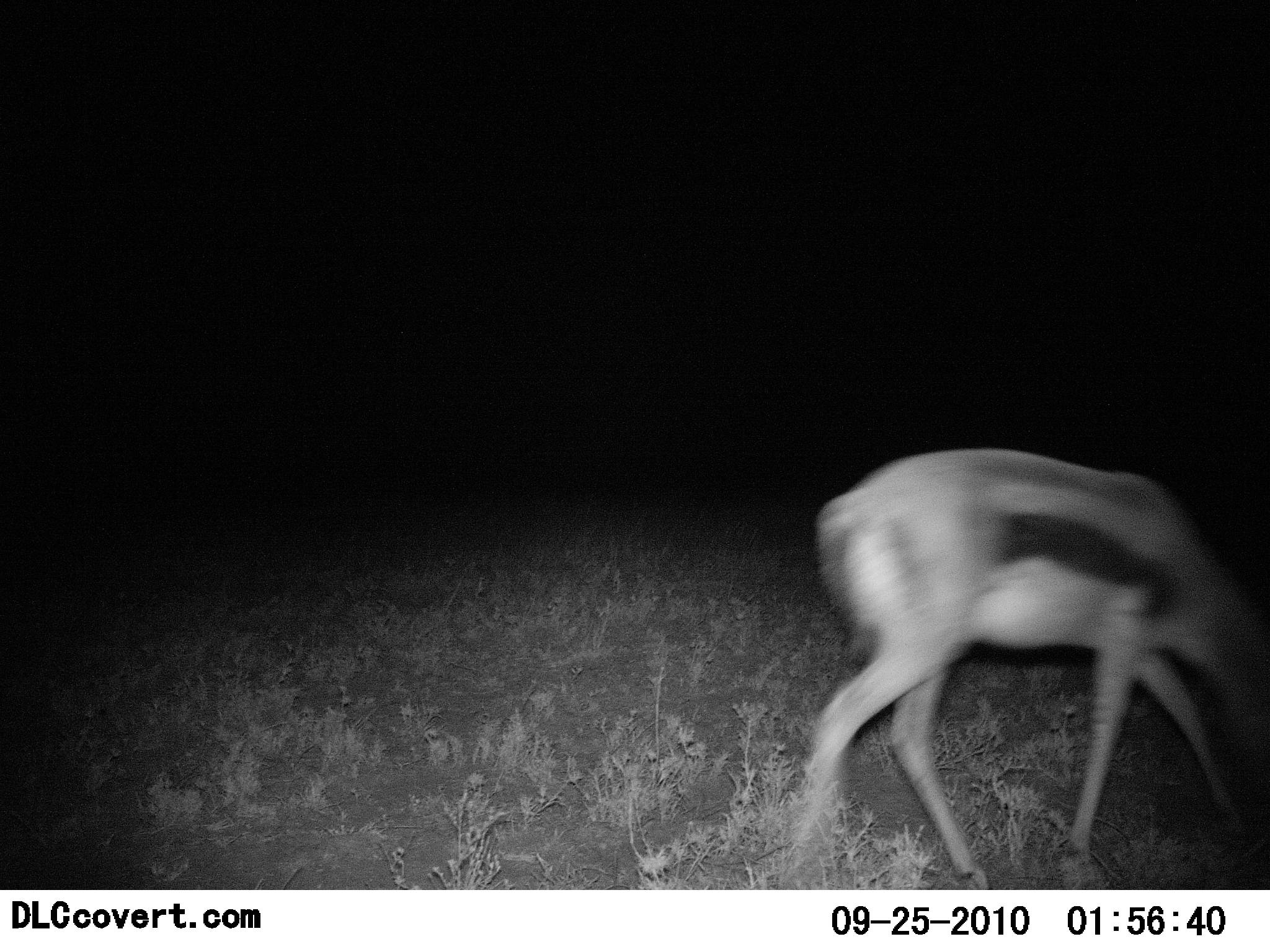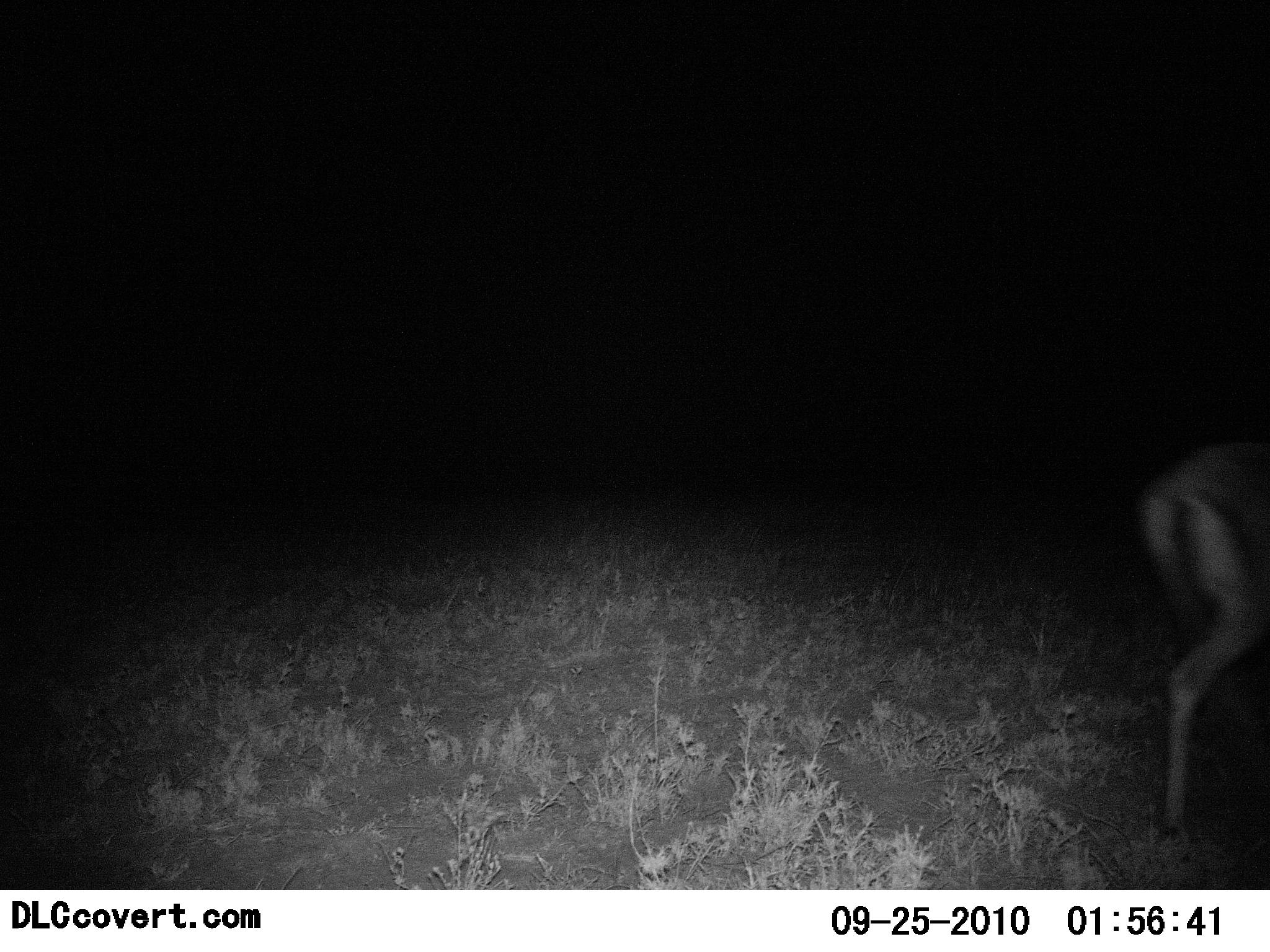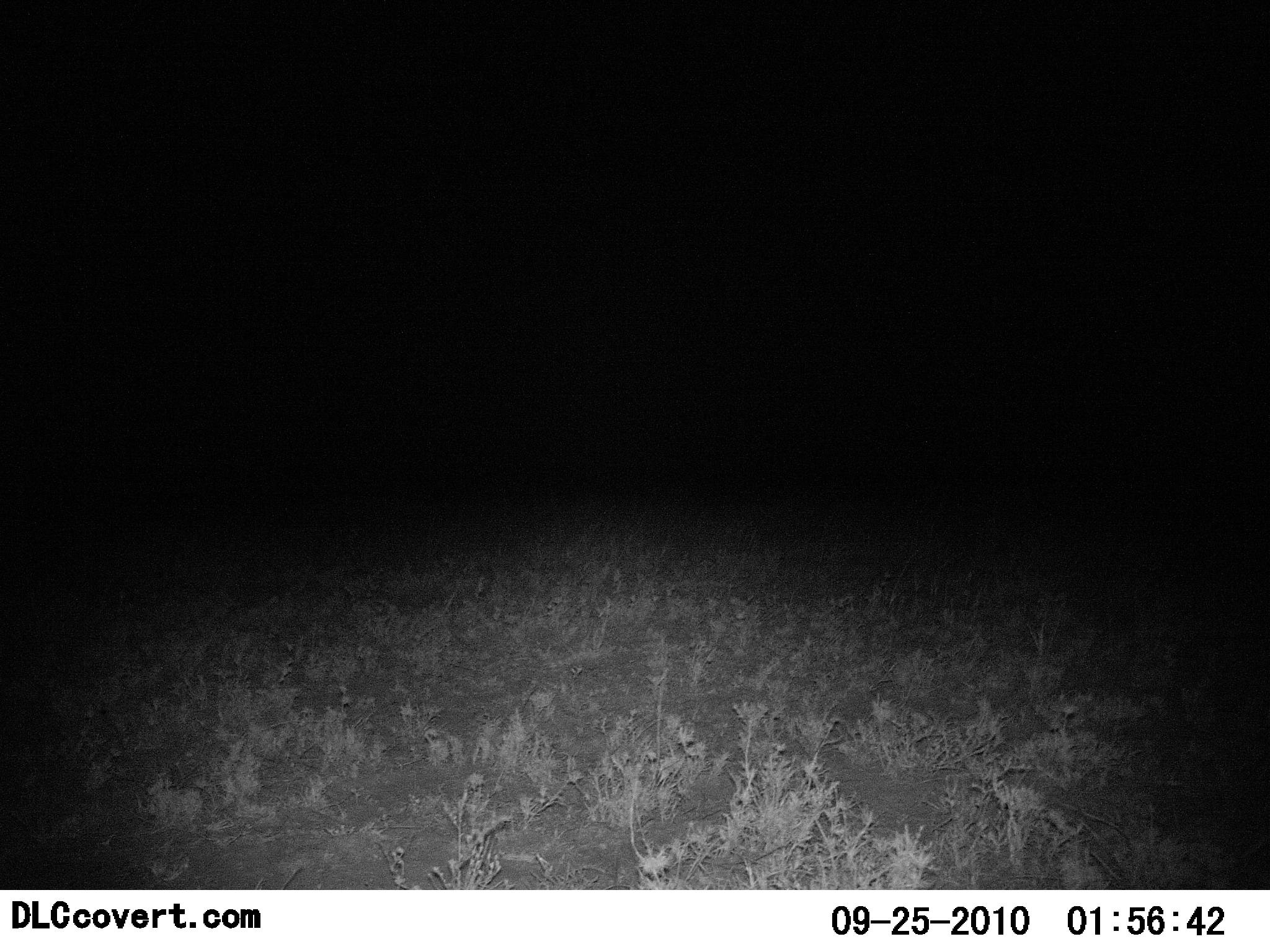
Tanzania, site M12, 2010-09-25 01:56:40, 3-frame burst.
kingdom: Animalia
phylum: Chordata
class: Mammalia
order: Artiodactyla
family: Bovidae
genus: Eudorcas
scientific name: Eudorcas thomsonii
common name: thomson's gazelle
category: gazellethomsons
Gazellethomsons (thomson's gazelle) (Eudorcas thomsonii), count 1. Behavior (volunteer vote fractions): standing 0%, resting 0%, moving 100%, interacting 0%. Young present (vote fraction): 0%. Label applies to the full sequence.